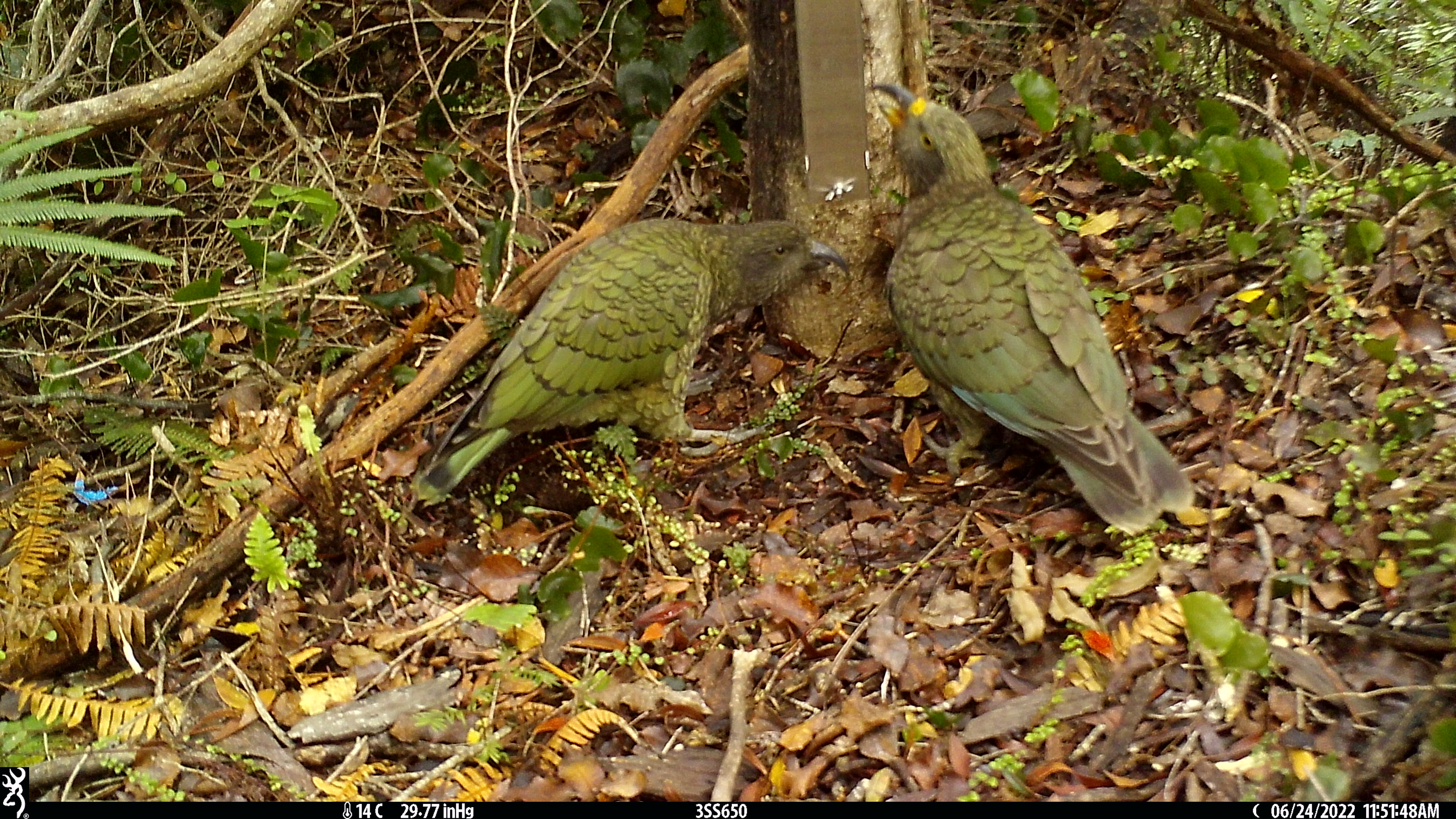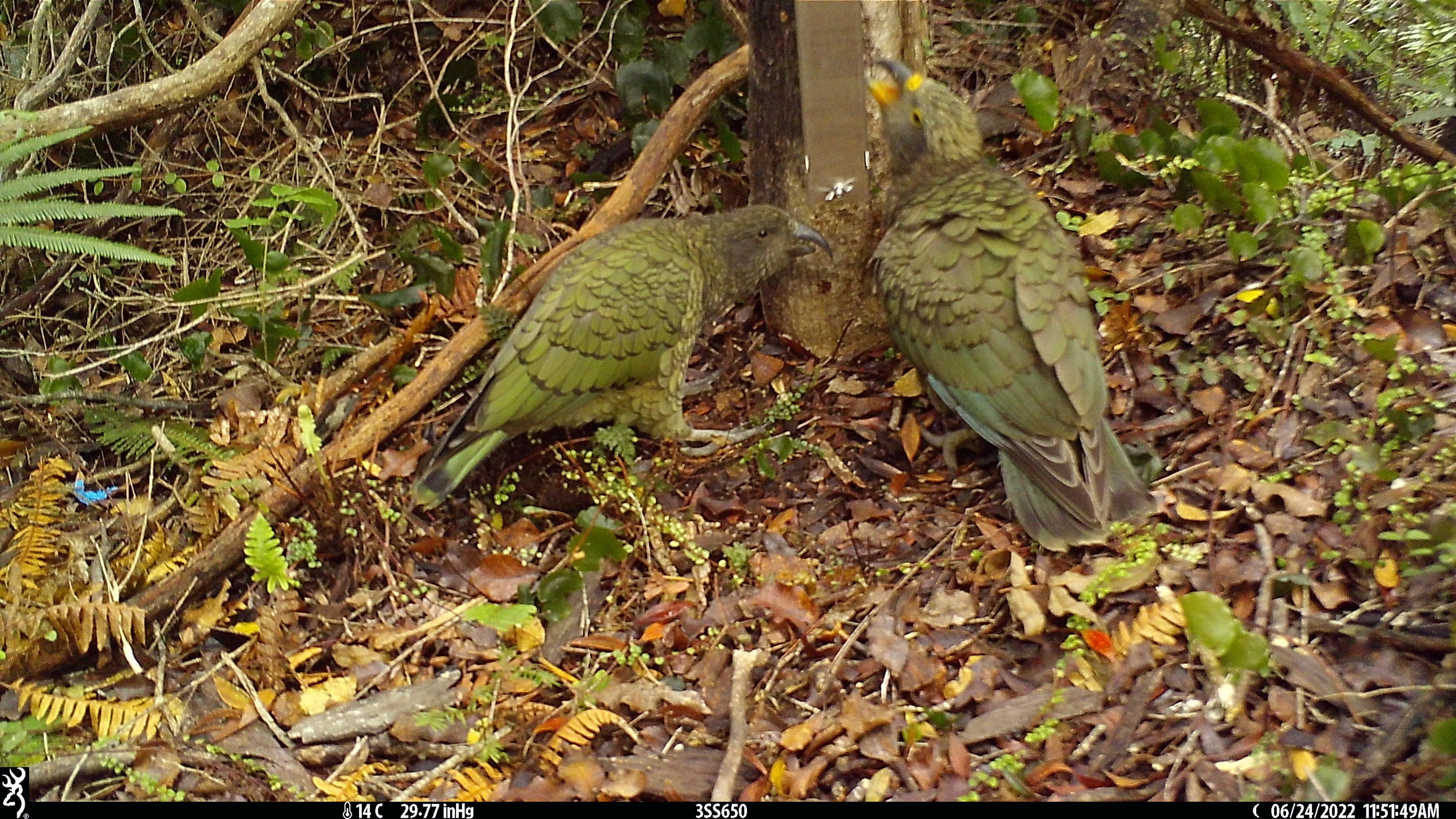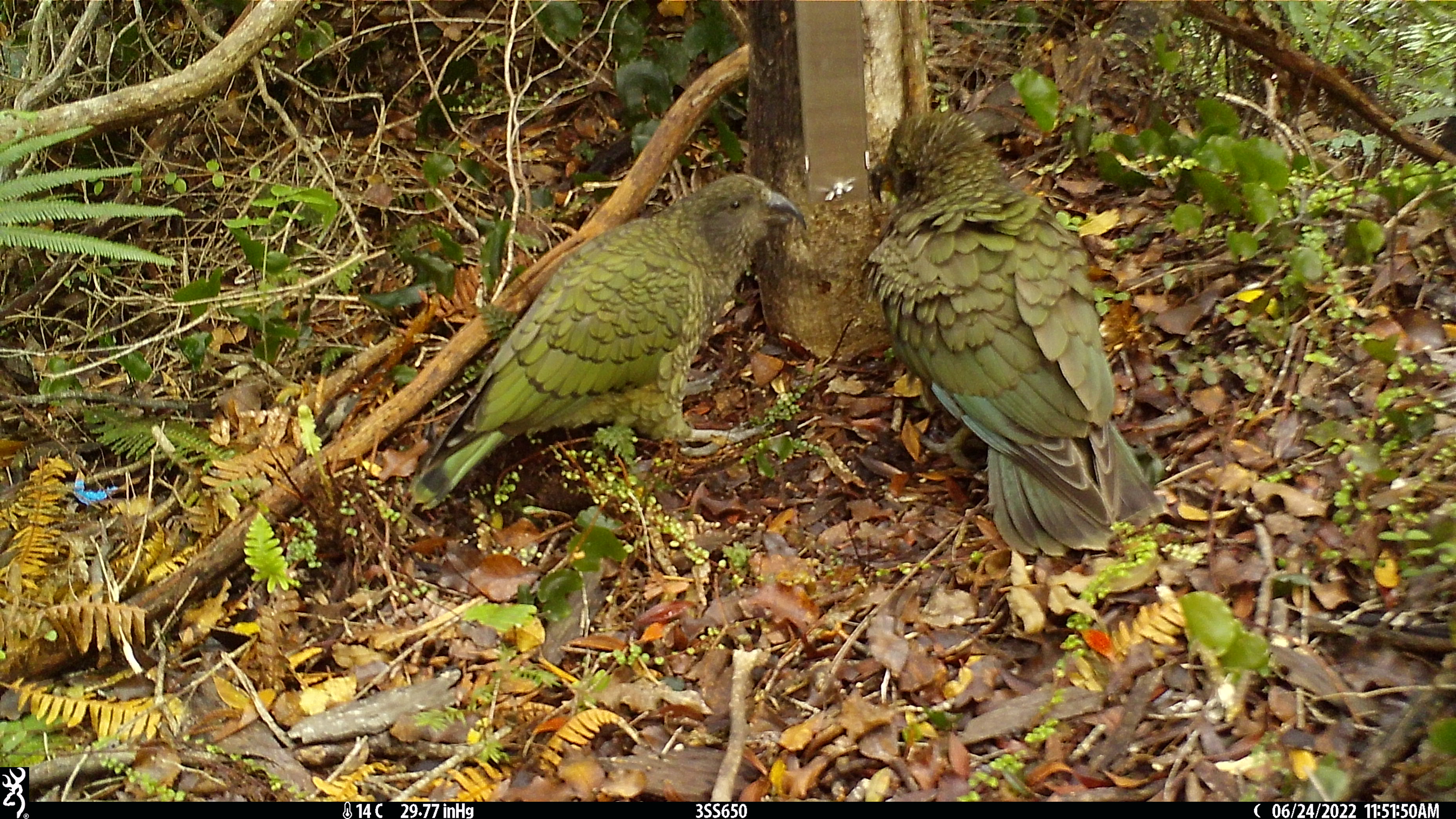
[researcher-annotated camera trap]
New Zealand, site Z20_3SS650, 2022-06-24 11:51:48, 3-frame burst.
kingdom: Animalia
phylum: Chordata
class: Aves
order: Psittaciformes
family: Strigopidae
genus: Nestor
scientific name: Nestor notabilis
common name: kea